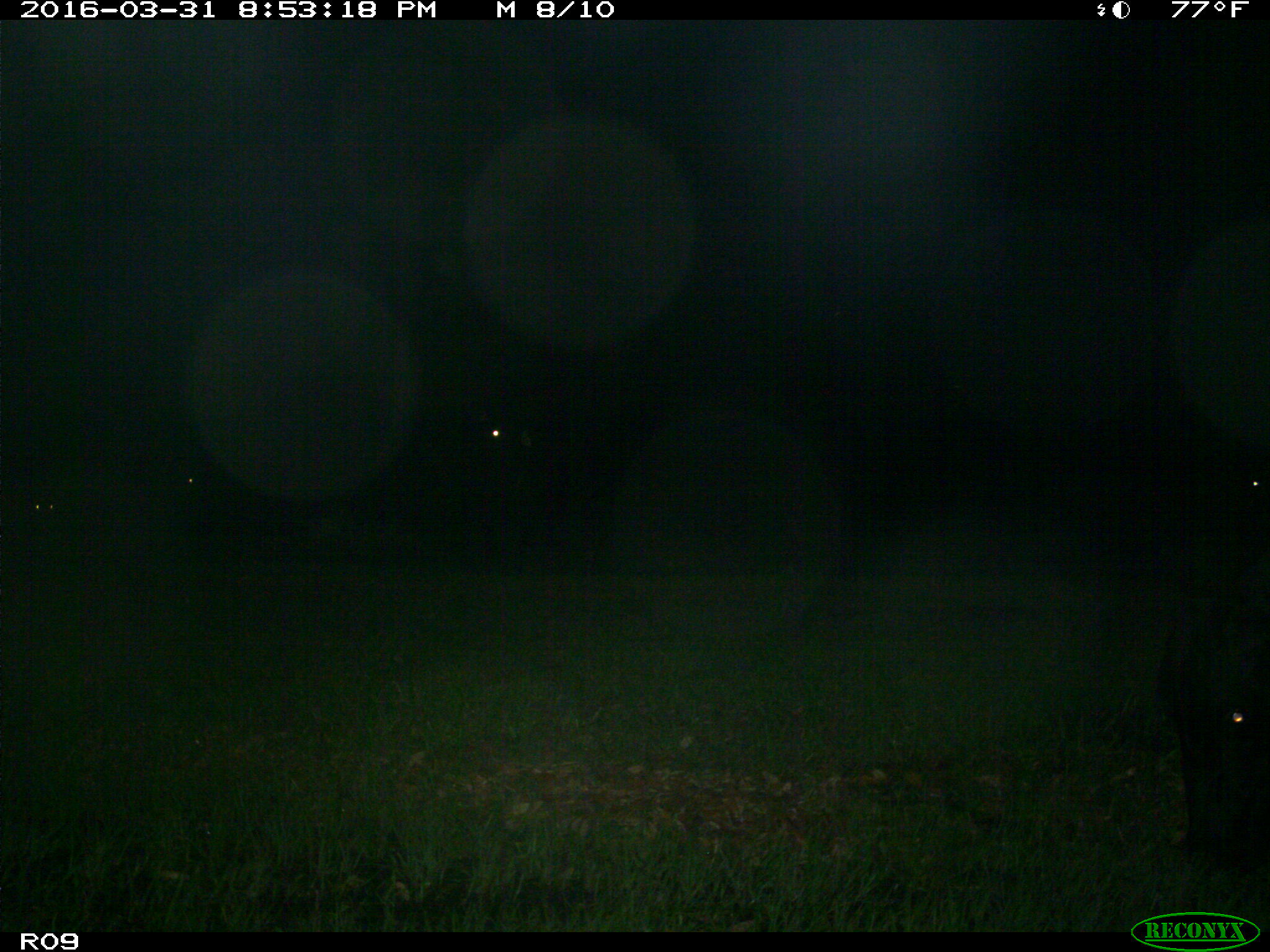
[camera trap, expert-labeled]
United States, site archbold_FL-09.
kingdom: Animalia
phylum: Chordata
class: Mammalia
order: Artiodactyla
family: Bovidae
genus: Bos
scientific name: Bos taurus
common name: domestic cow